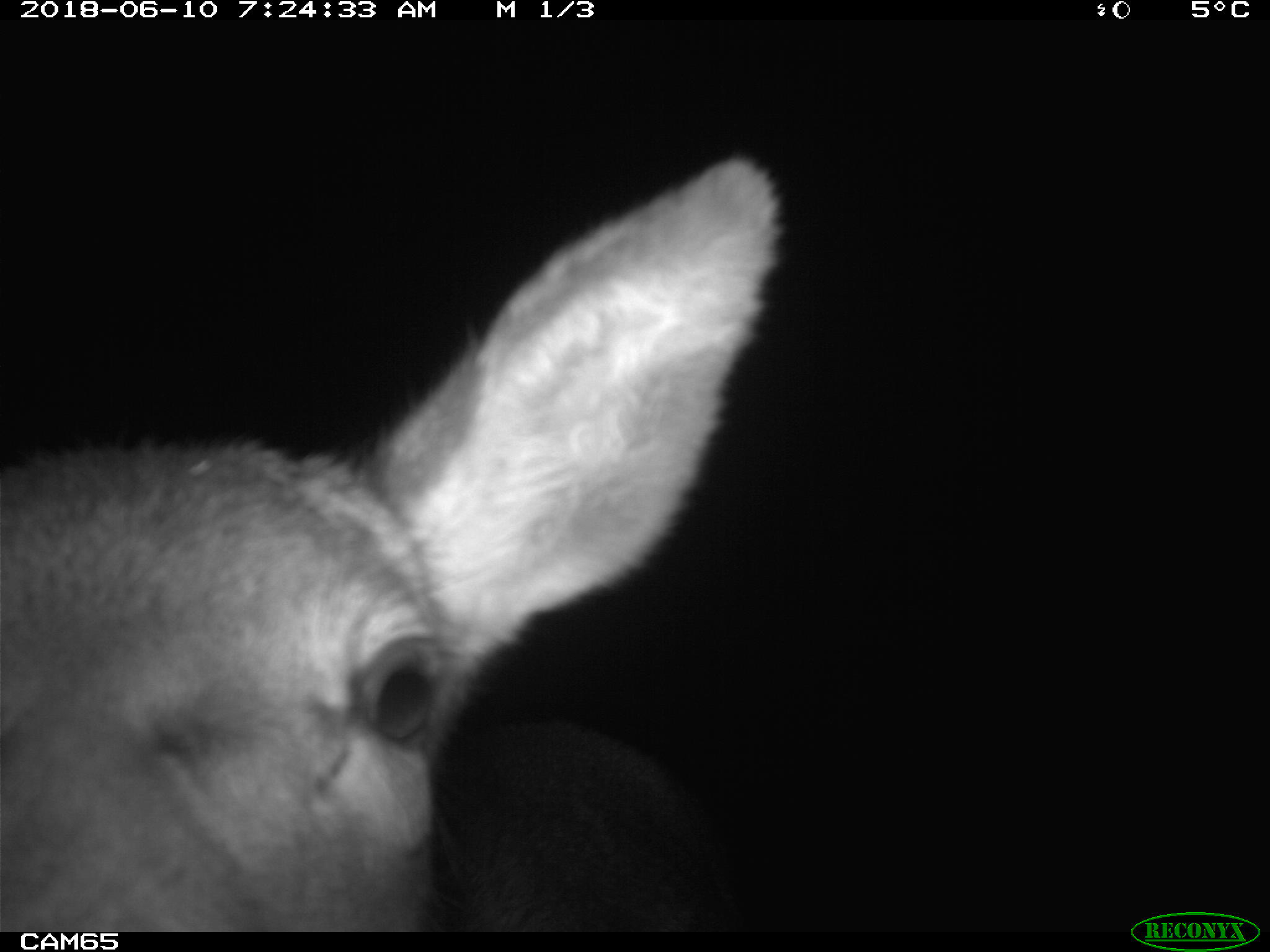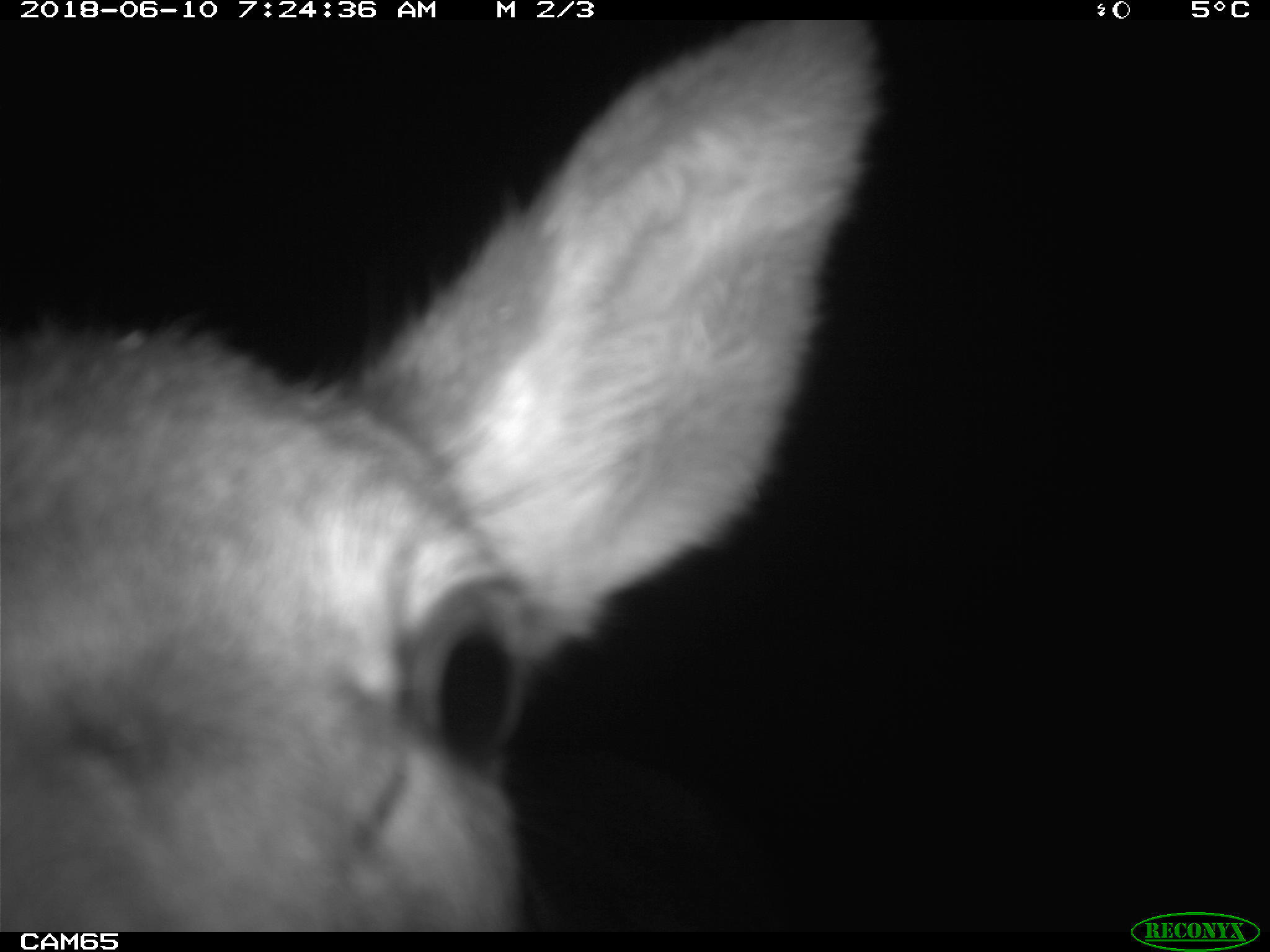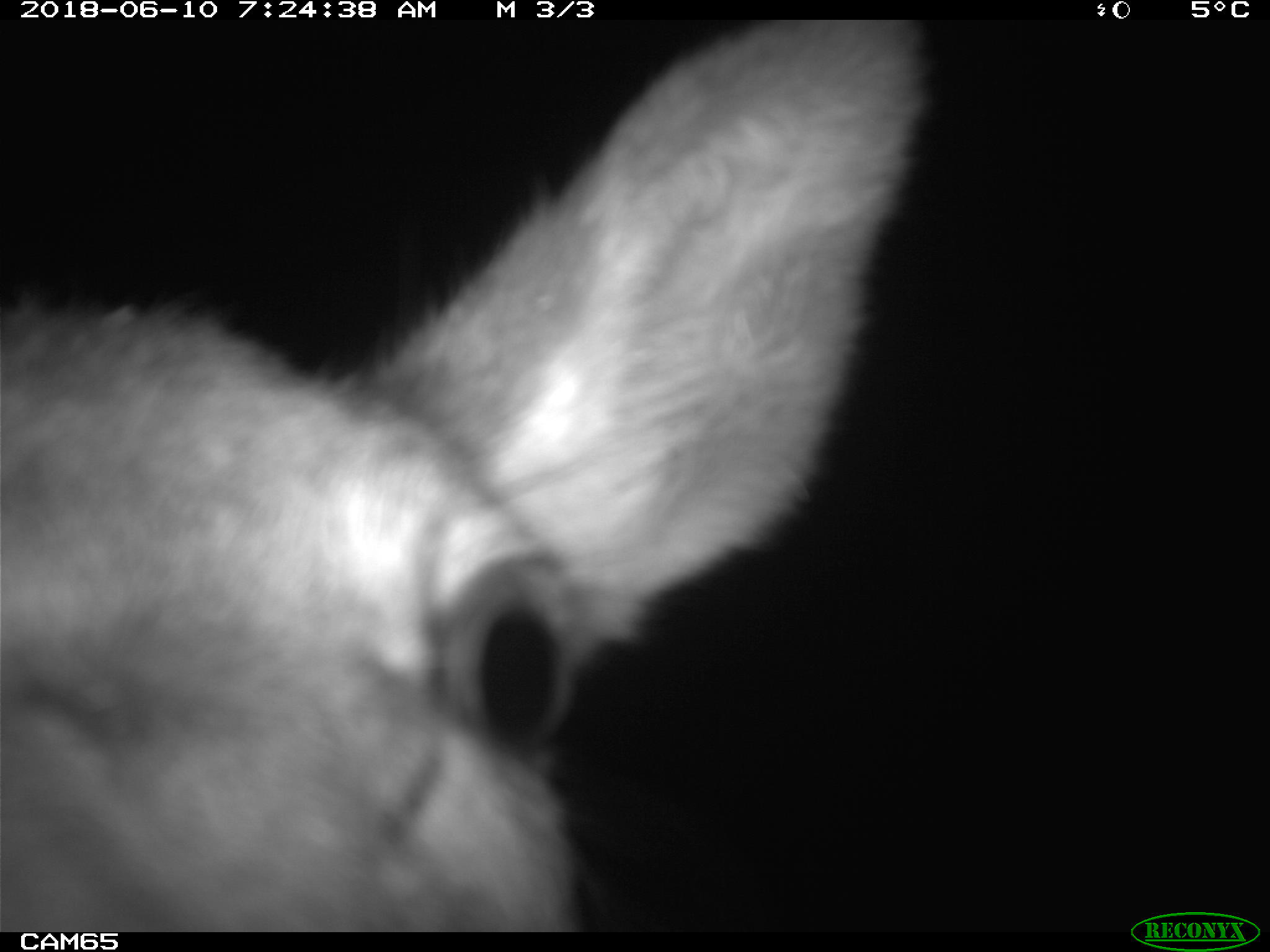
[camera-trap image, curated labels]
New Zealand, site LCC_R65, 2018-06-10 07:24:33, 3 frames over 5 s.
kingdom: Animalia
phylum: Chordata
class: Mammalia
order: Artiodactyla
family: Cervidae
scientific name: Cervidae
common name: deer